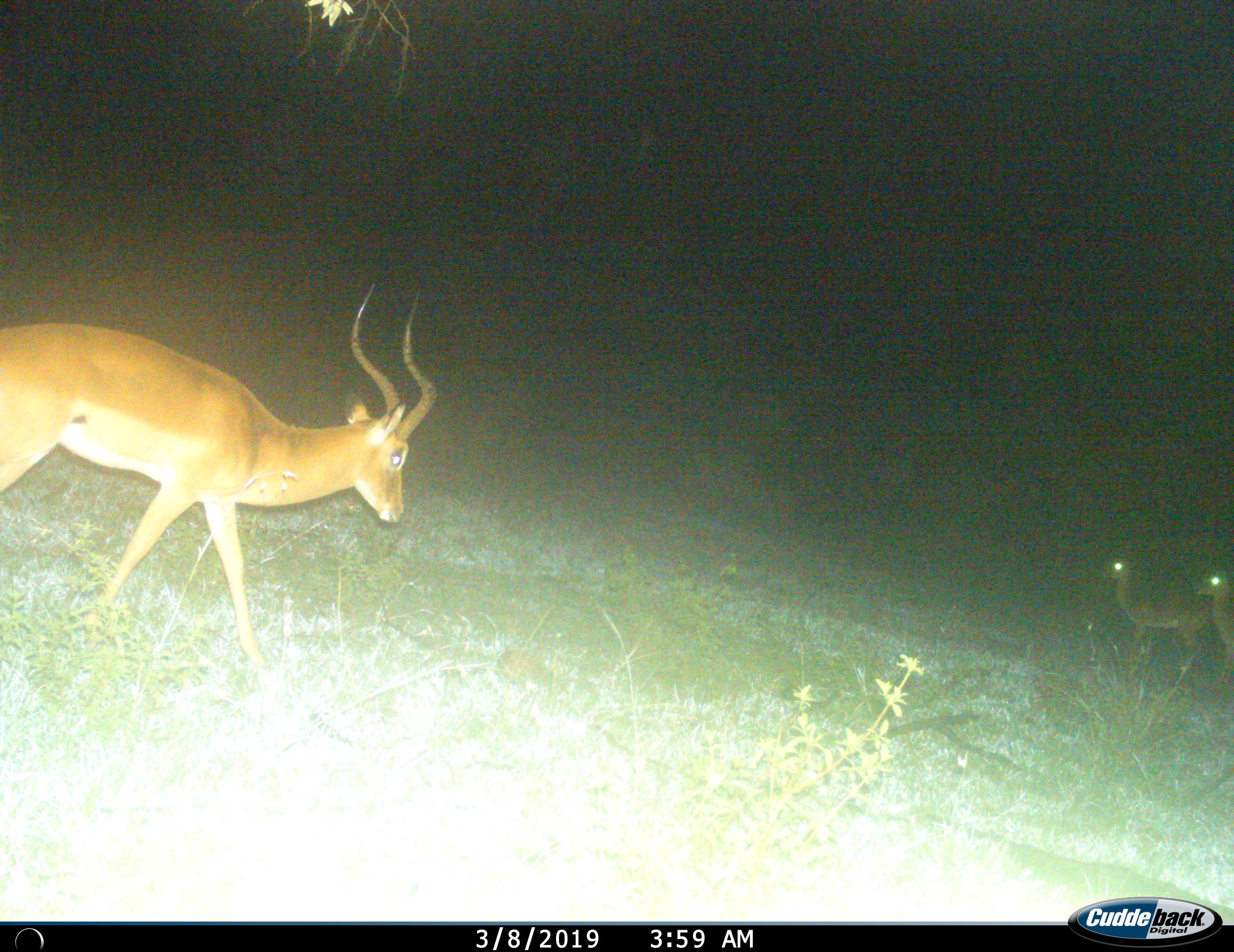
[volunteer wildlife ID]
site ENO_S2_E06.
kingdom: Animalia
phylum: Chordata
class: Mammalia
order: Artiodactyla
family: Bovidae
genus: Aepyceros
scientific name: Aepyceros melampus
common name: impala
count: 3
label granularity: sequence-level